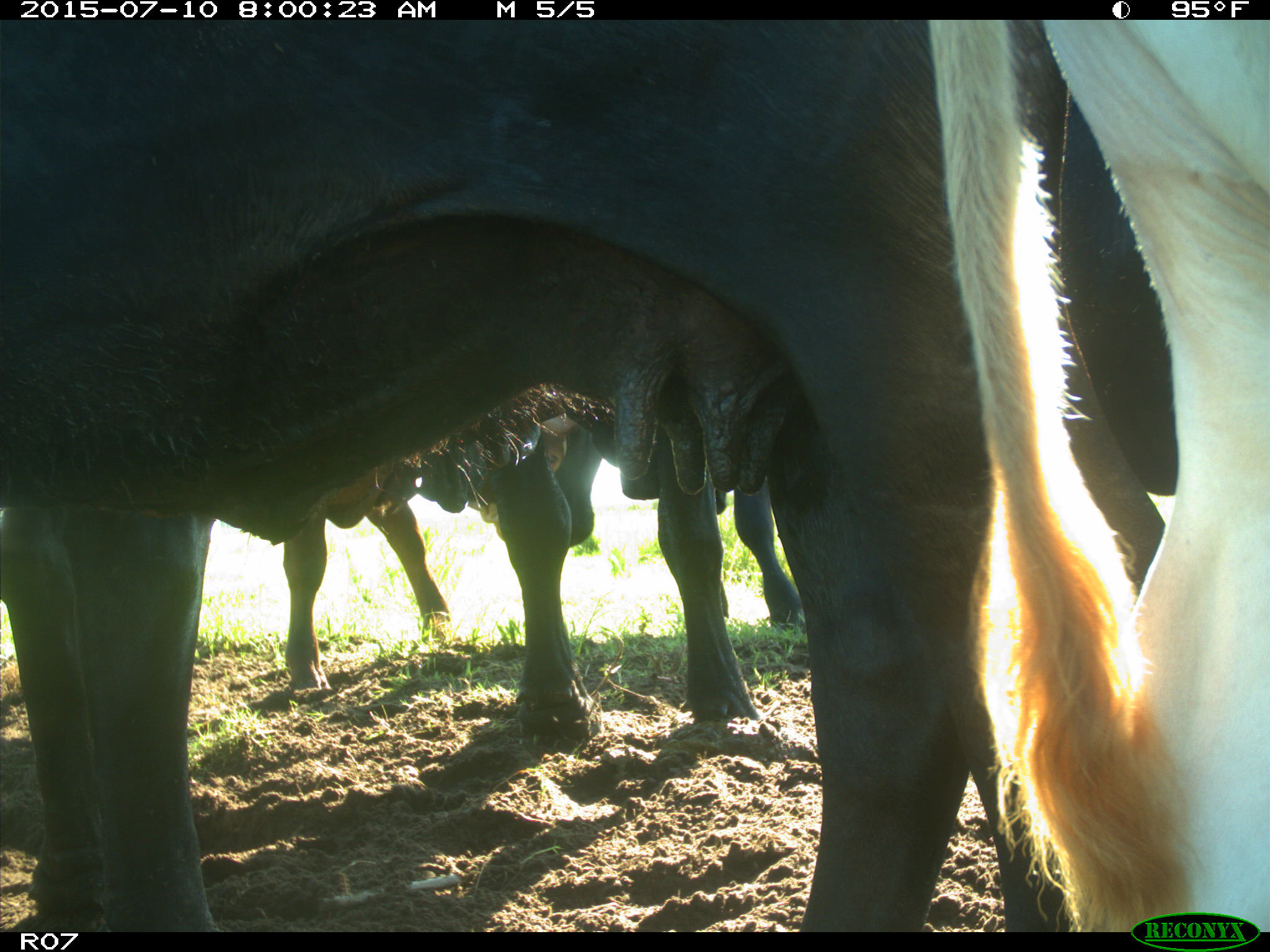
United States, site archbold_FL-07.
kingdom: Animalia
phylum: Chordata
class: Mammalia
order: Artiodactyla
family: Bovidae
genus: Bos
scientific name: Bos taurus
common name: domestic cow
Bos taurus (domestic cow).